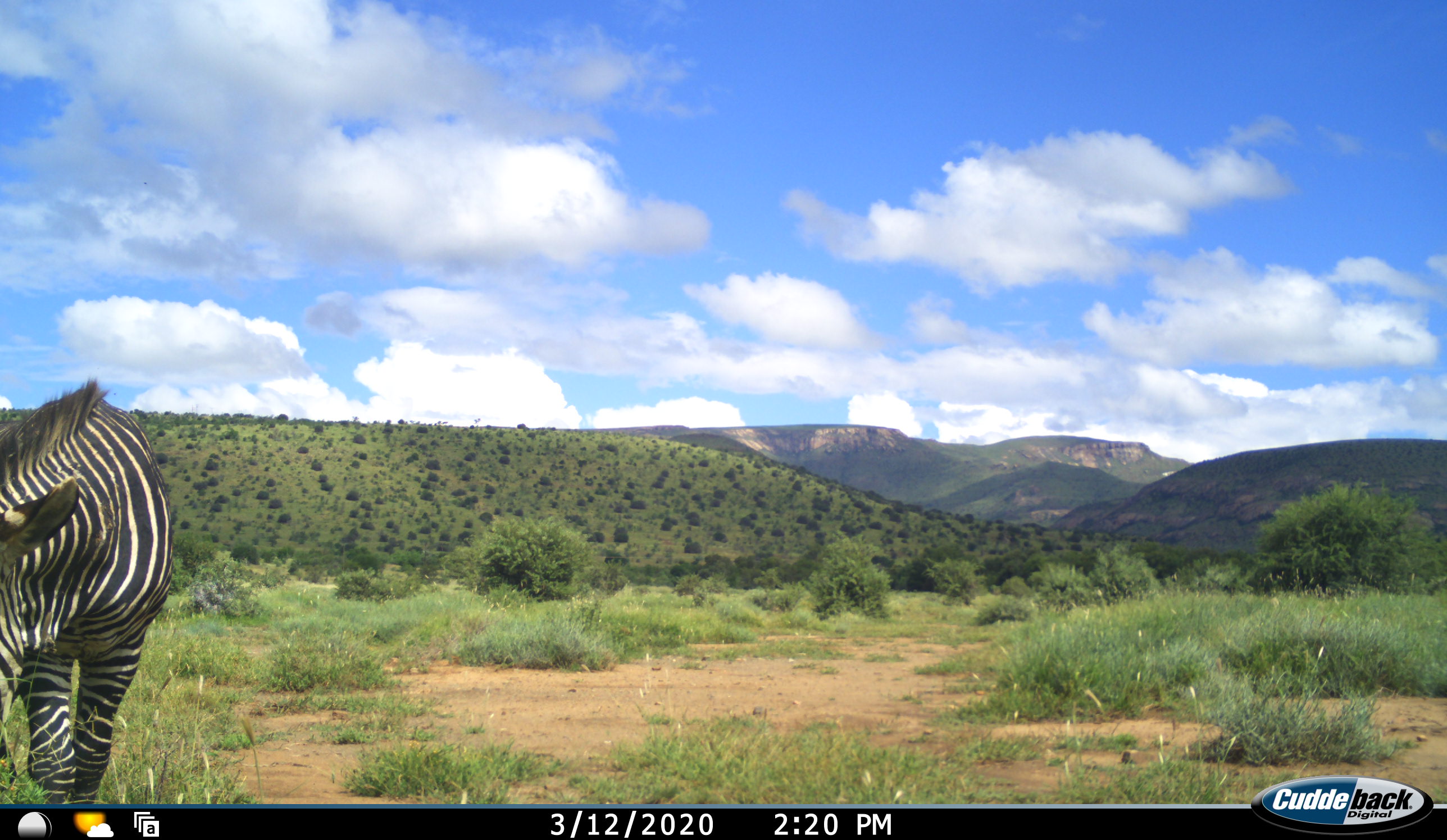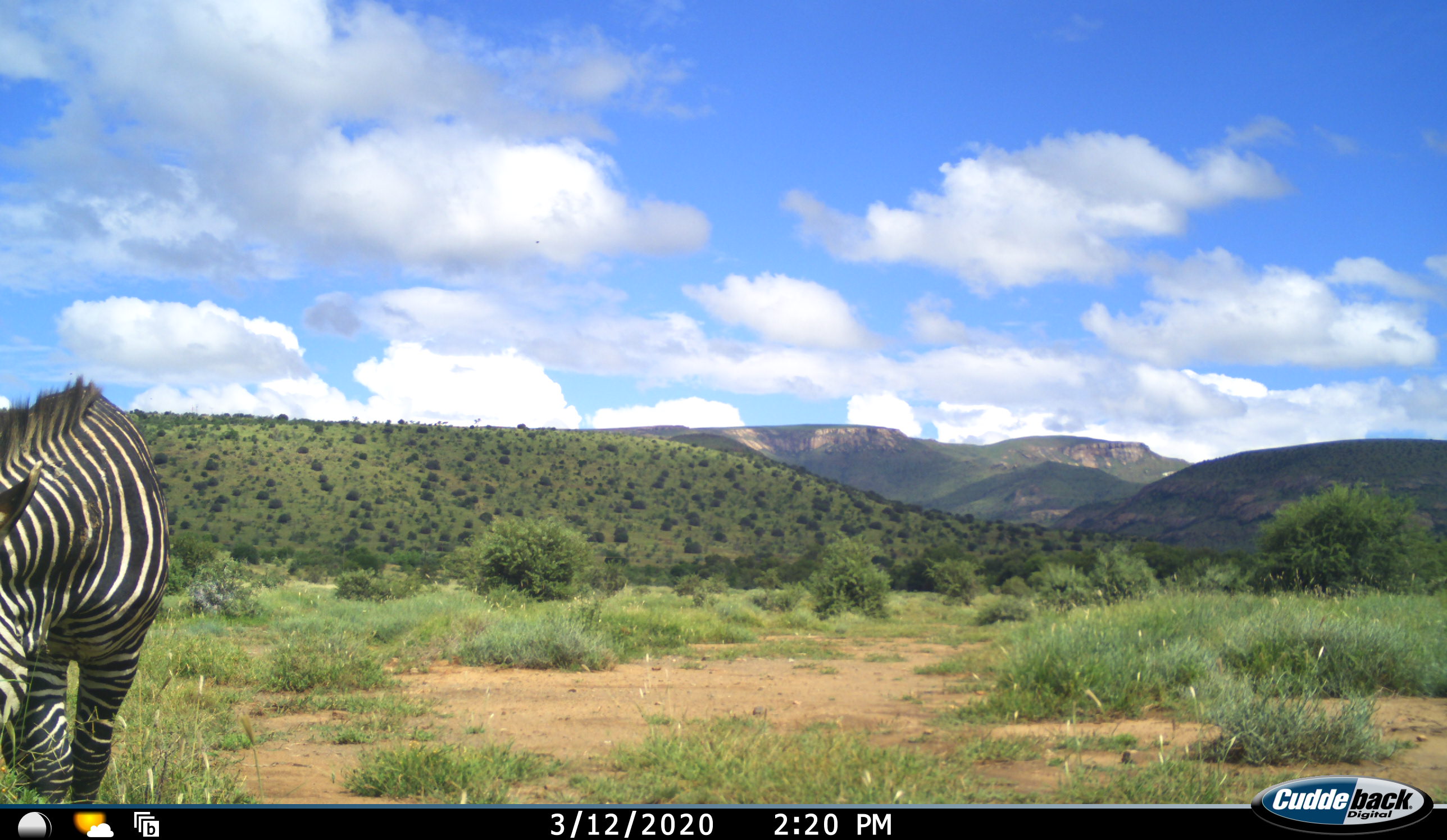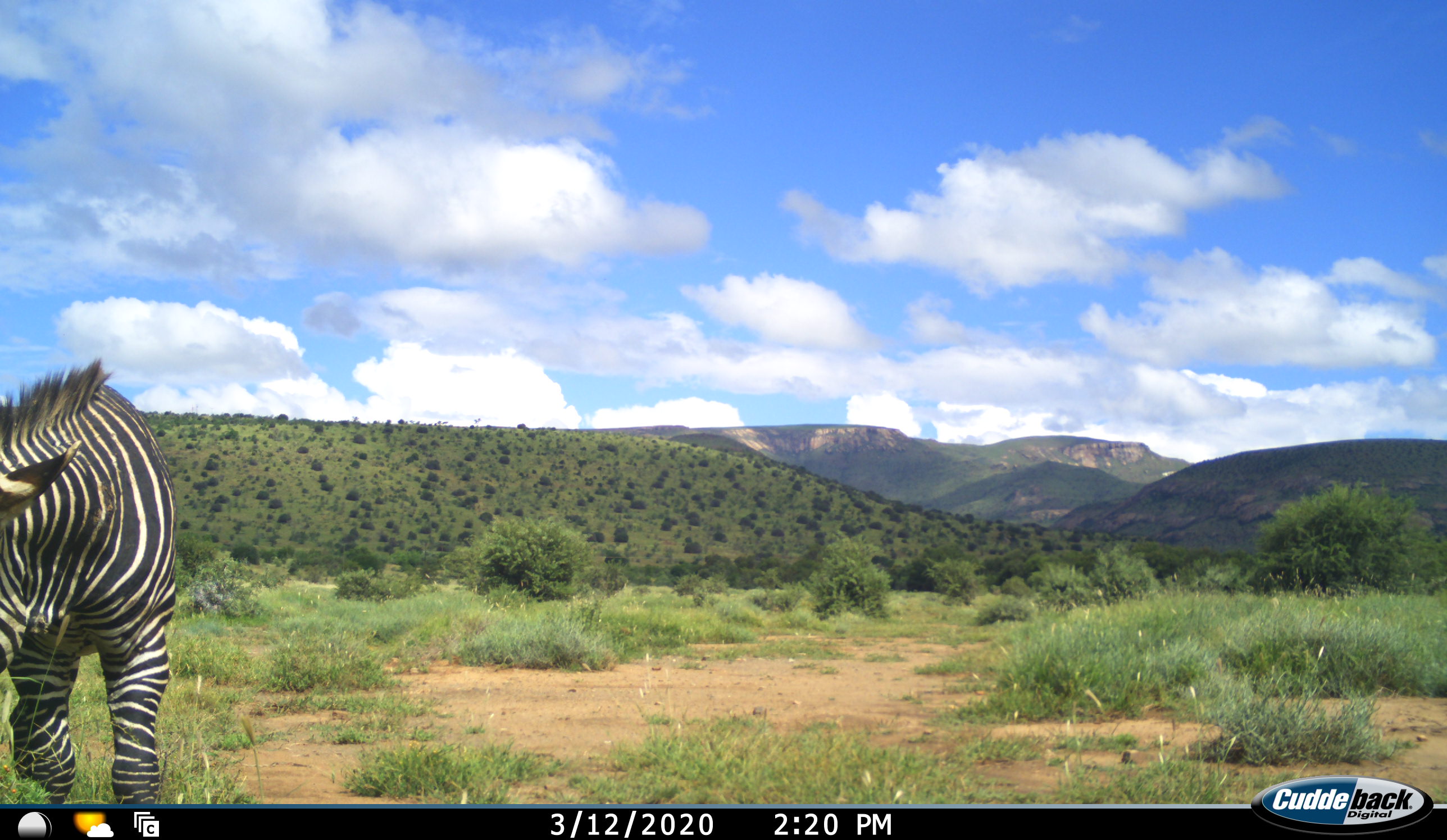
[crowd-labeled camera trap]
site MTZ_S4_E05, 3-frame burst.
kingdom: Animalia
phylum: Chordata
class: Mammalia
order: Perissodactyla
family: Equidae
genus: Equus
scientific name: Equus zebra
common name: mountain zebra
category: zebramountain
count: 1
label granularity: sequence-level